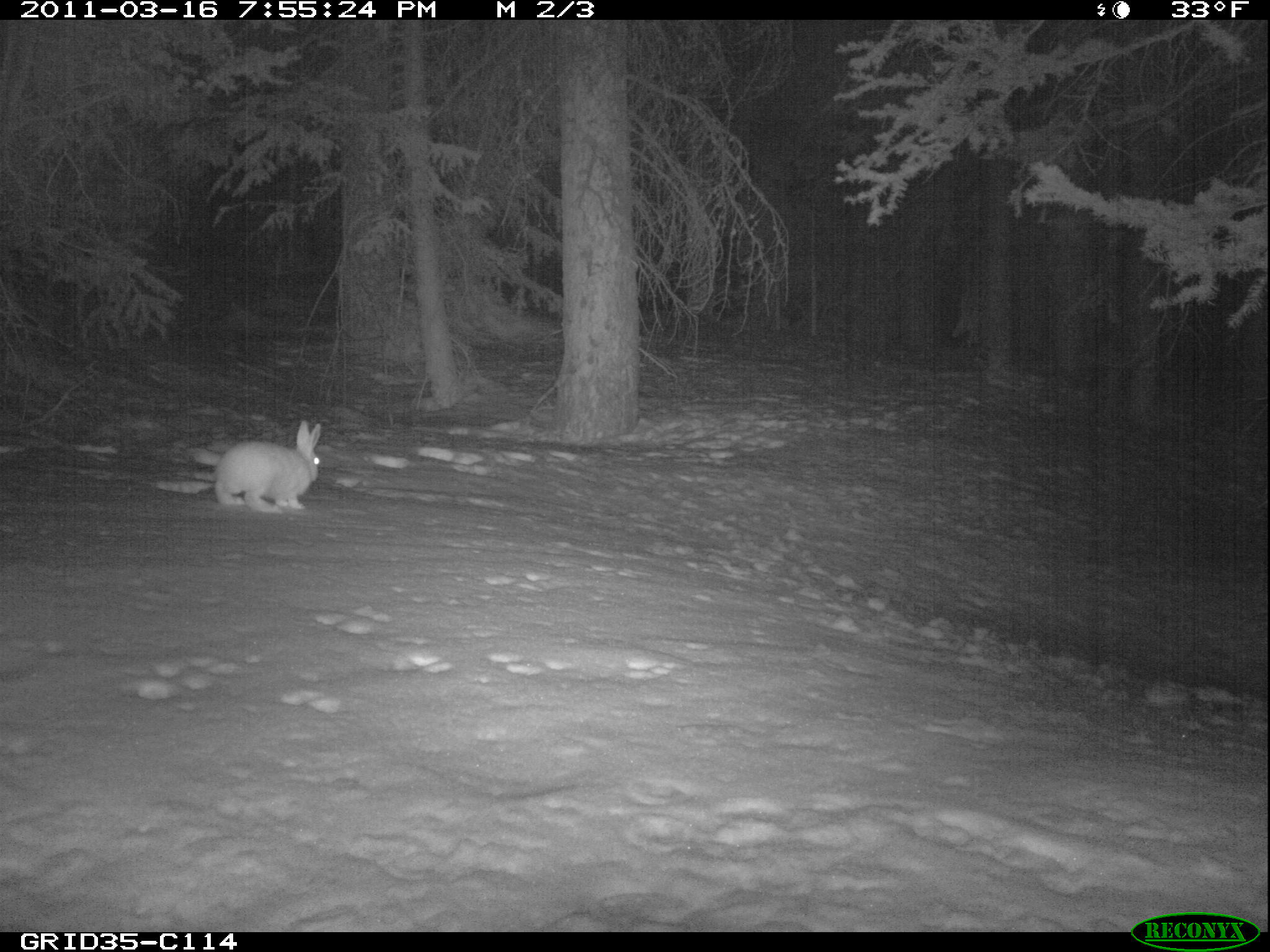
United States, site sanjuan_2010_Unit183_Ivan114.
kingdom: Animalia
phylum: Chordata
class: Mammalia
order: Lagomorpha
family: Leporidae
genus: Lepus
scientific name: Lepus americanus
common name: snowshoe hare